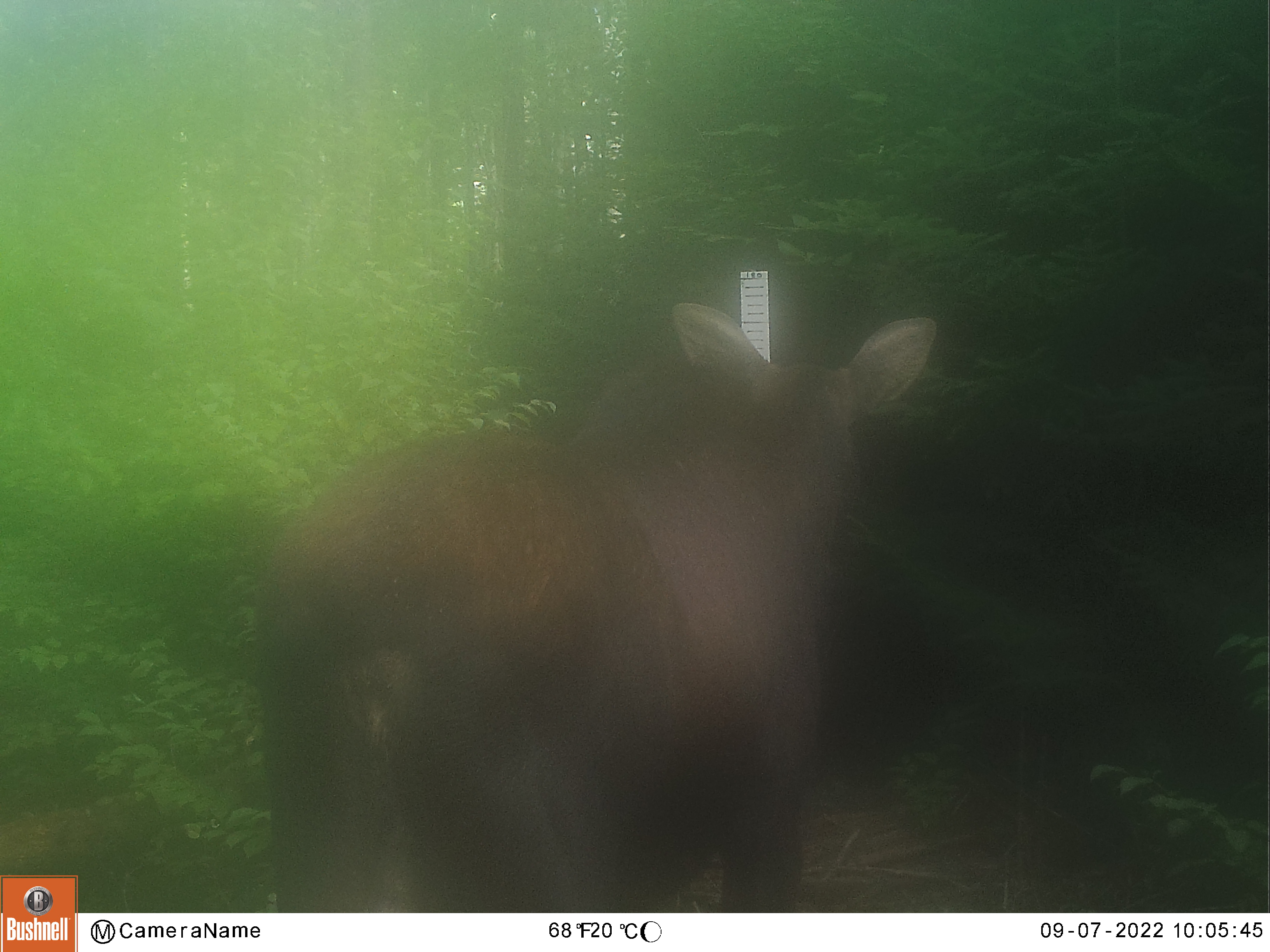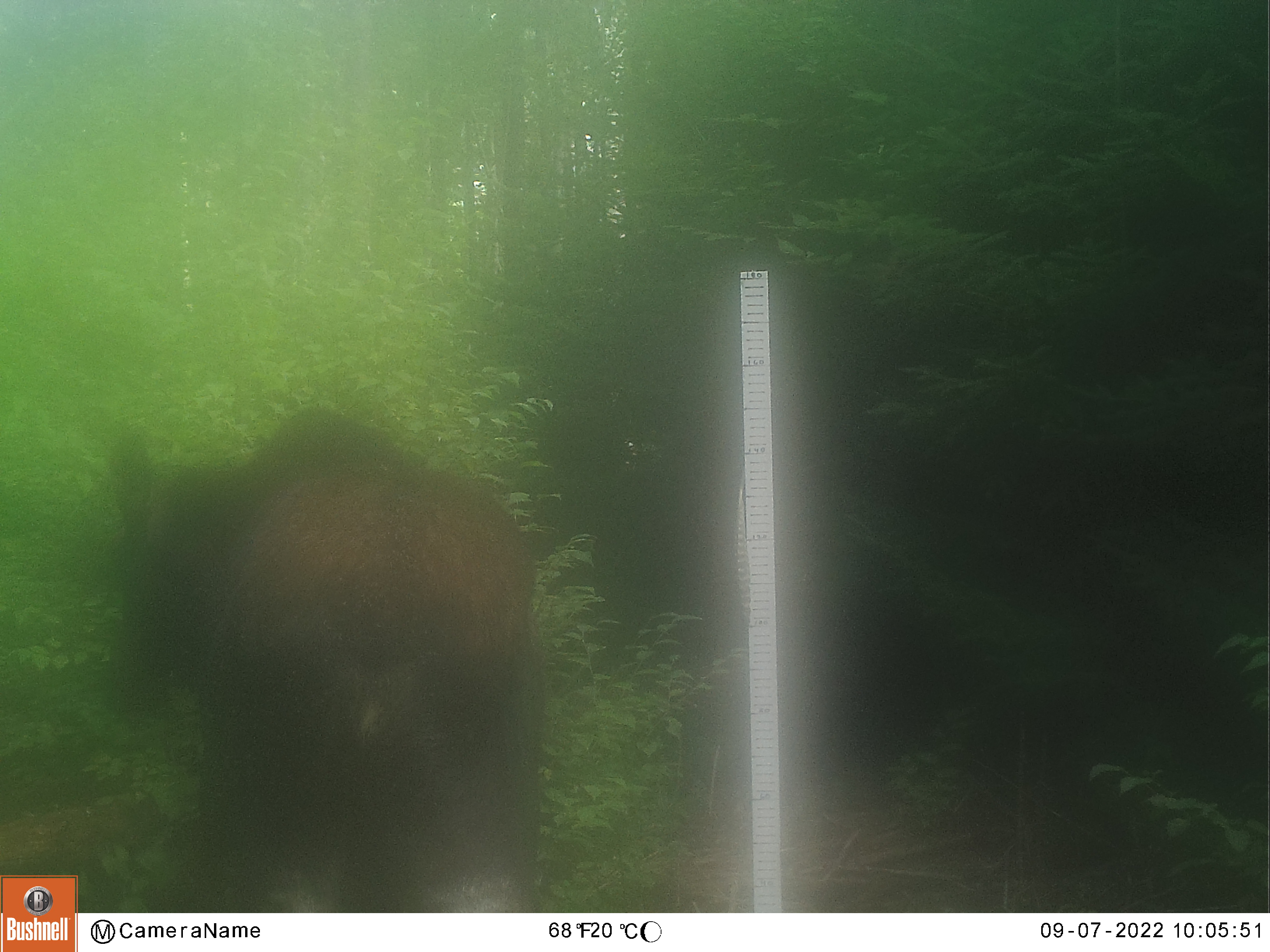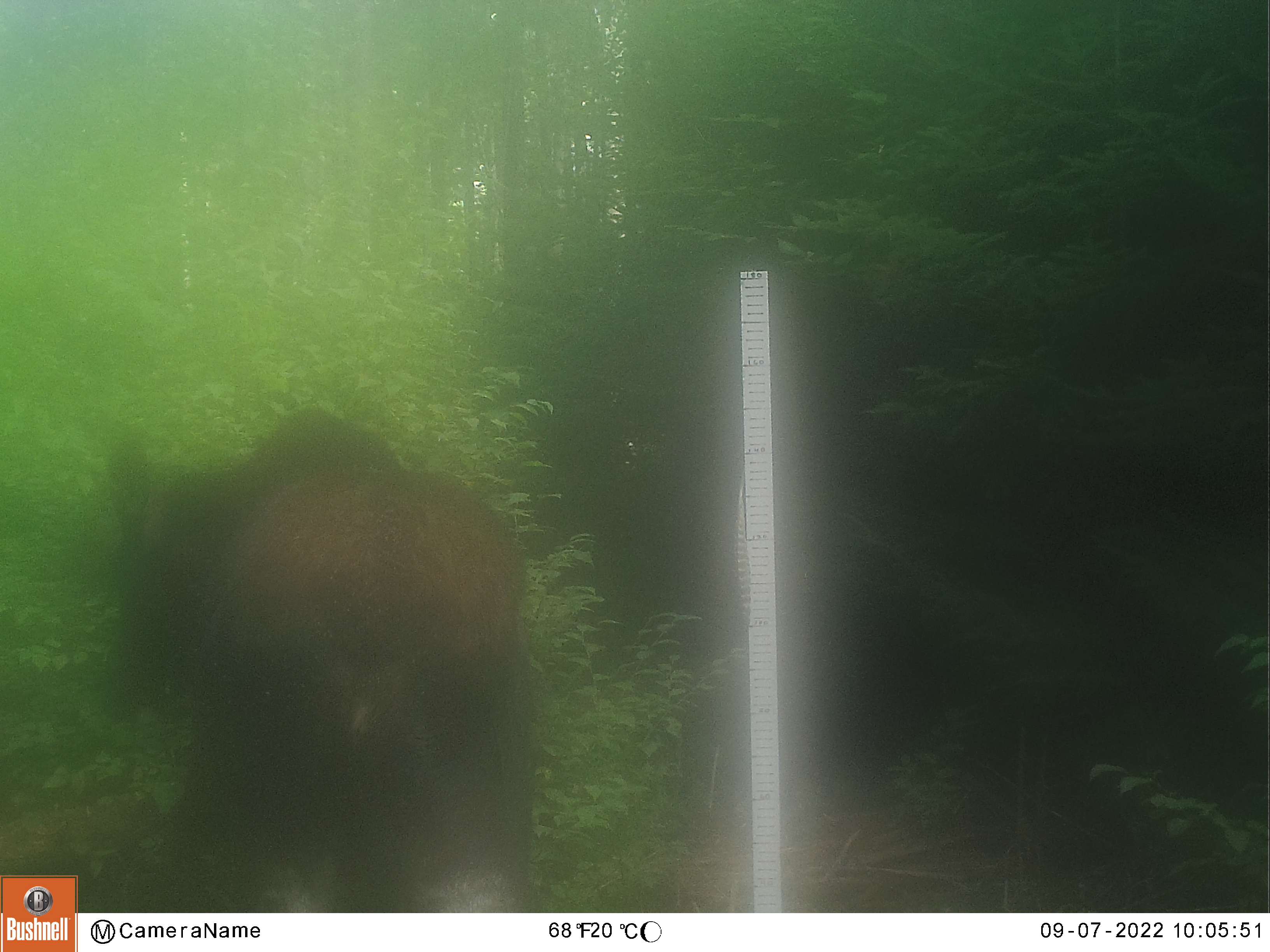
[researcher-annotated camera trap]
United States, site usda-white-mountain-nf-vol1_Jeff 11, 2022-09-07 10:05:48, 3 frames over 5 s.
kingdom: Animalia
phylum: Chordata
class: Mammalia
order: Artiodactyla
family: Cervidae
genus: Alces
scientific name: Alces alces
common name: moose